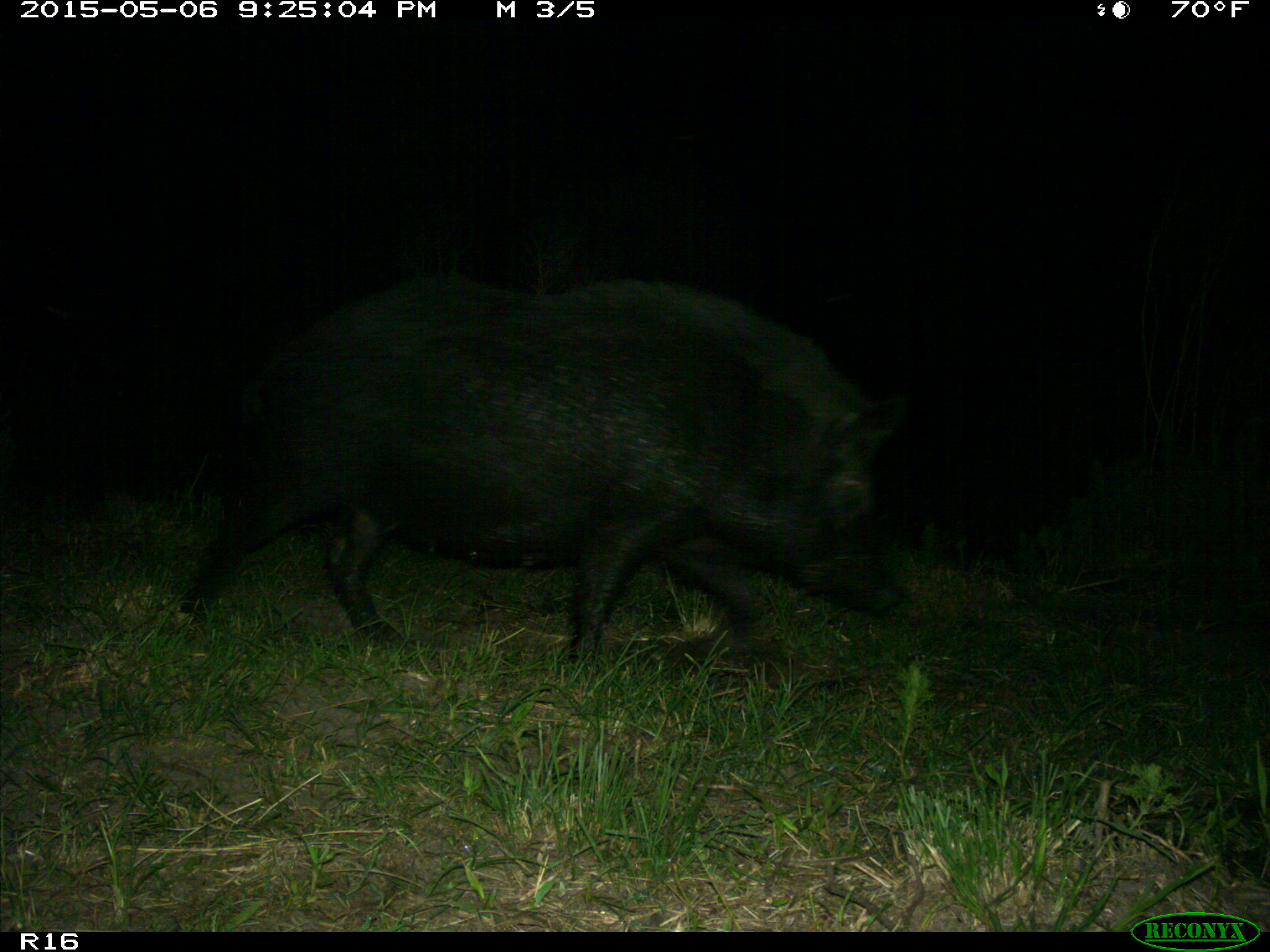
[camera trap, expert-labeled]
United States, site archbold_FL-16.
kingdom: Animalia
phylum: Chordata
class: Mammalia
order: Artiodactyla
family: Suidae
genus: Sus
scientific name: Sus scrofa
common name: wild boar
Sus scrofa (wild boar).